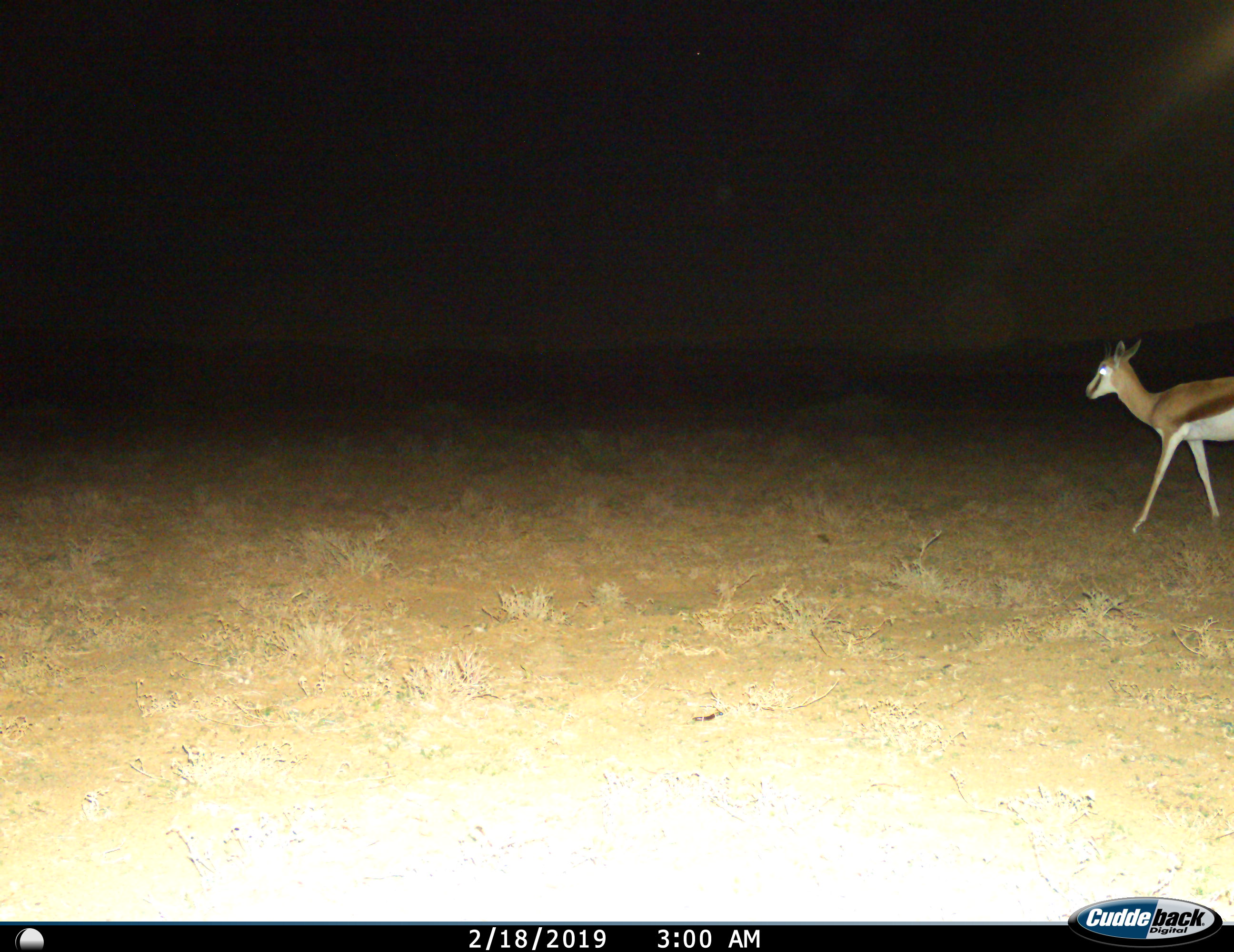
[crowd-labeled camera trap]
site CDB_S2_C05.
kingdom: Animalia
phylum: Chordata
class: Mammalia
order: Artiodactyla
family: Bovidae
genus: Antidorcas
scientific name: Antidorcas marsupialis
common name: springbok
Springbok (Antidorcas marsupialis), count 1. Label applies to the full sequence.